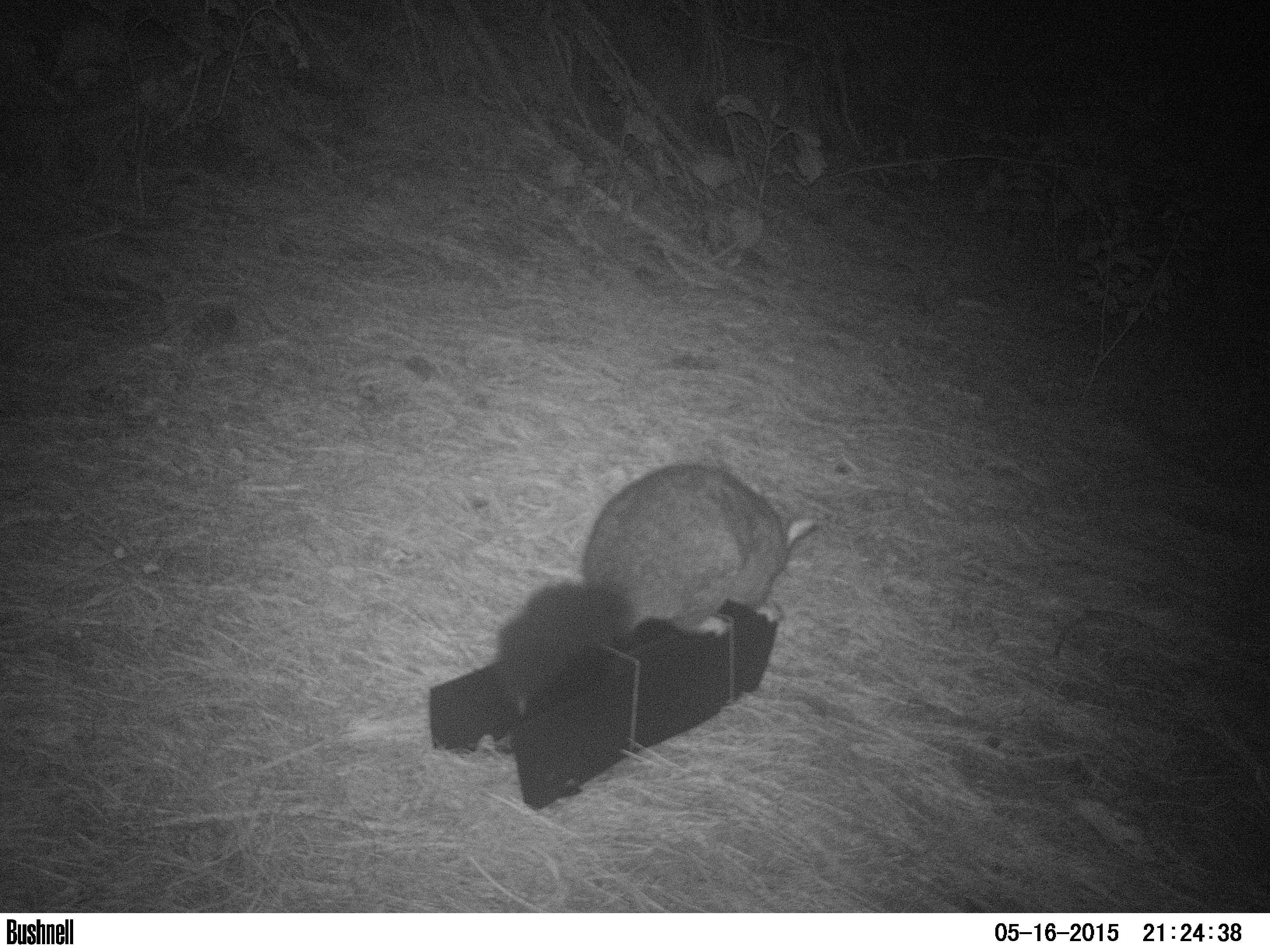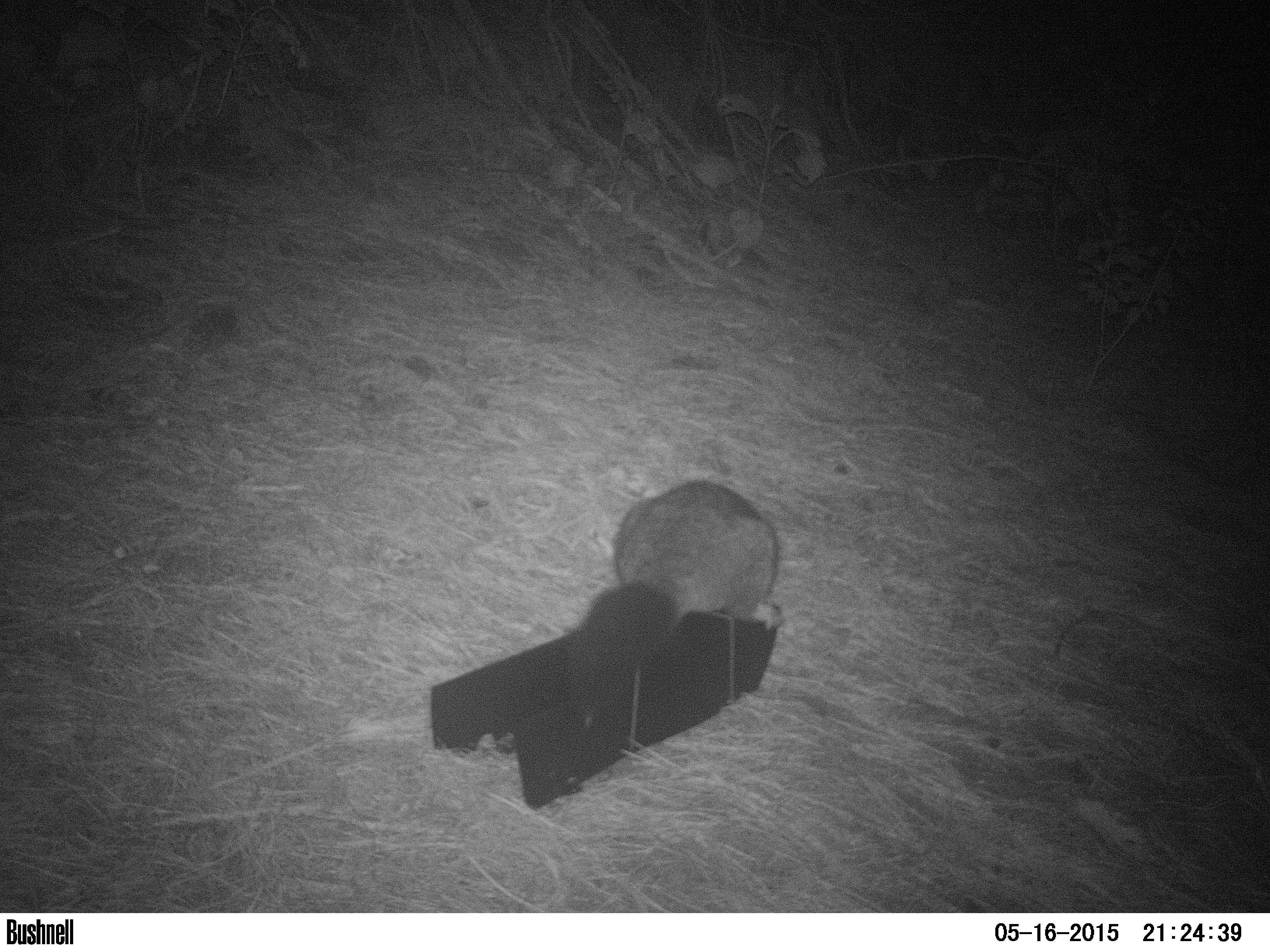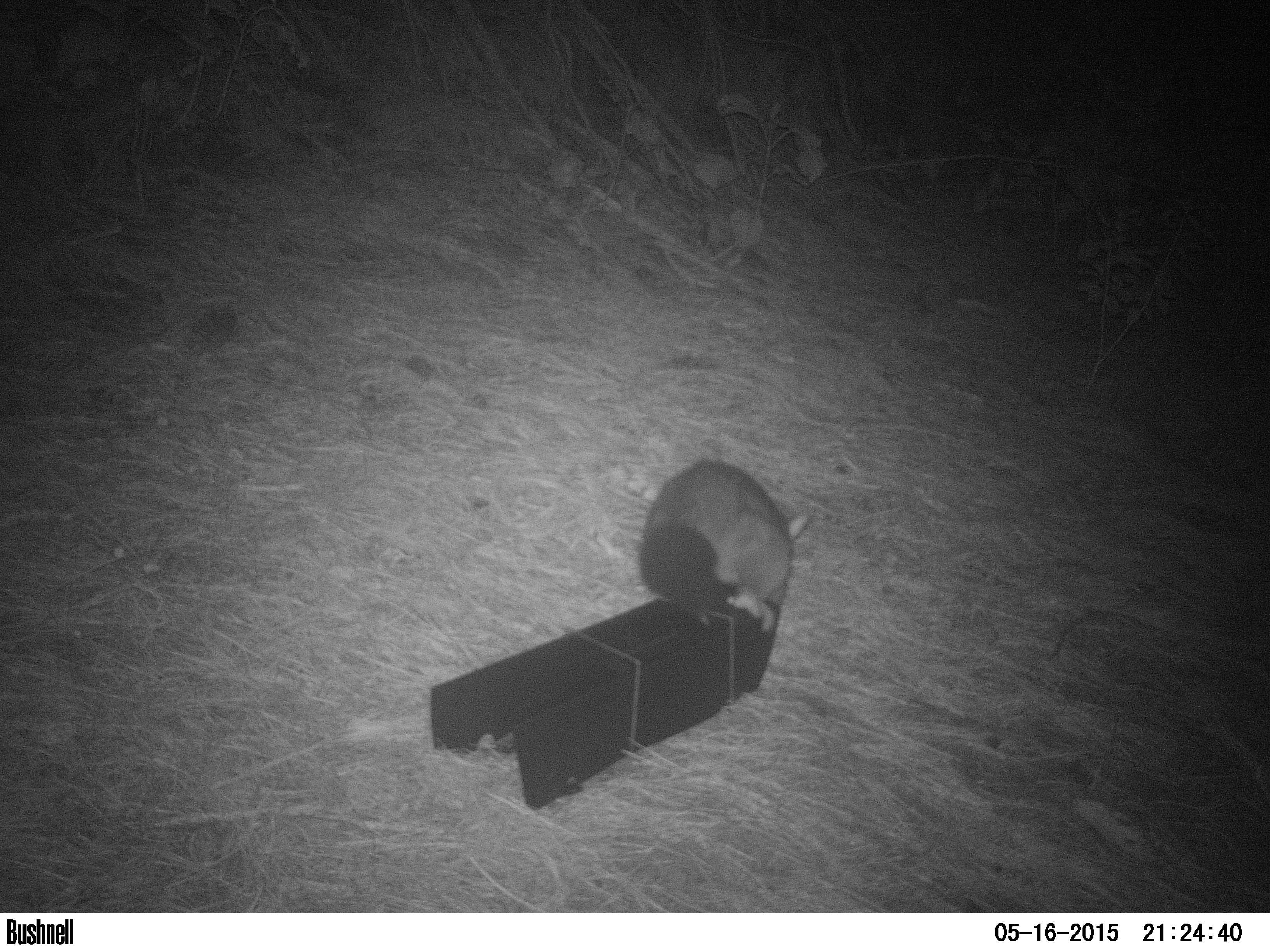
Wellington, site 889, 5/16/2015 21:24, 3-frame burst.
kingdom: Animalia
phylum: Chordata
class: Mammalia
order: Didelphimorphia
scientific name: Didelphimorphia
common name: possum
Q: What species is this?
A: Possum (Didelphimorphia).